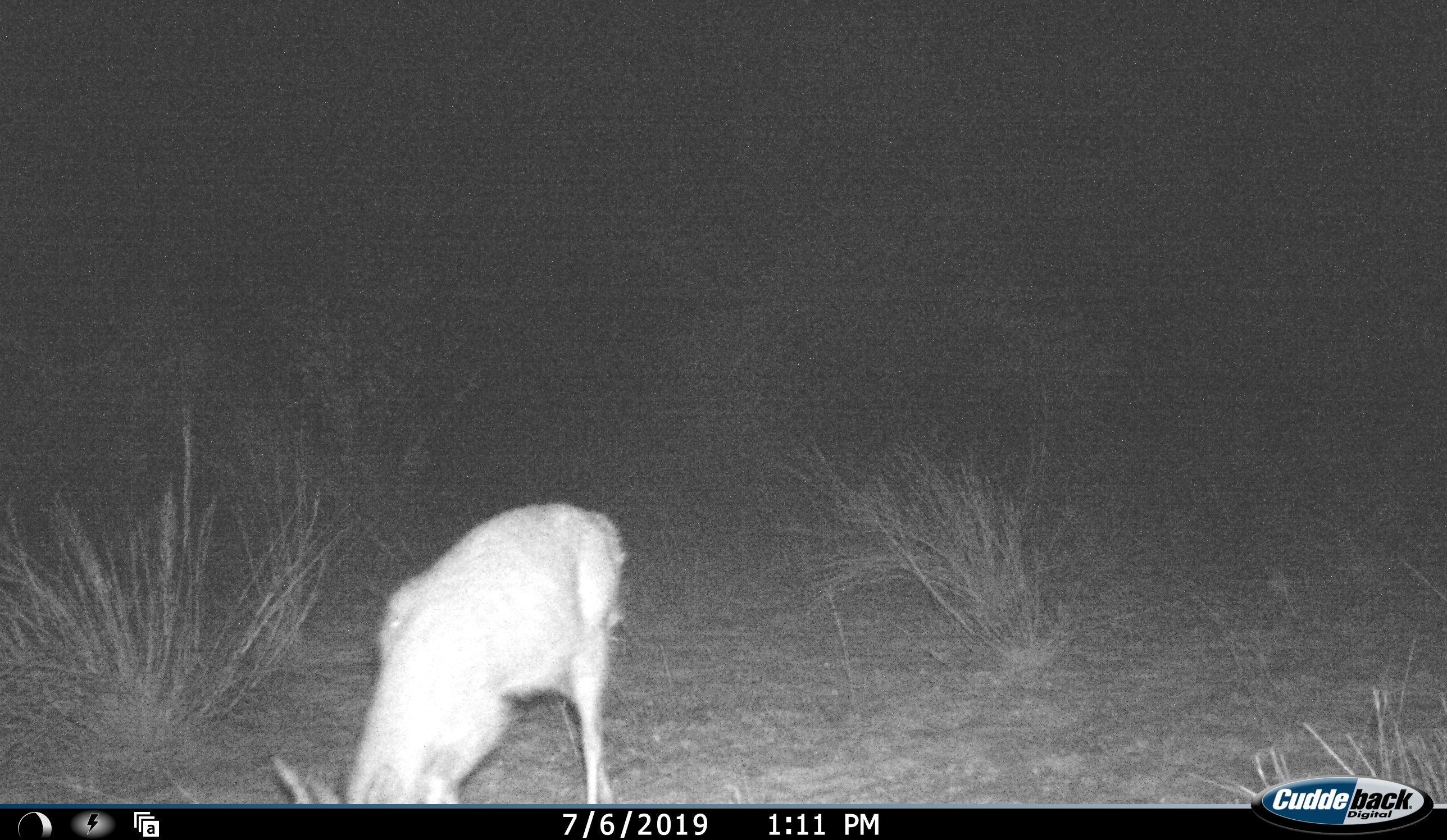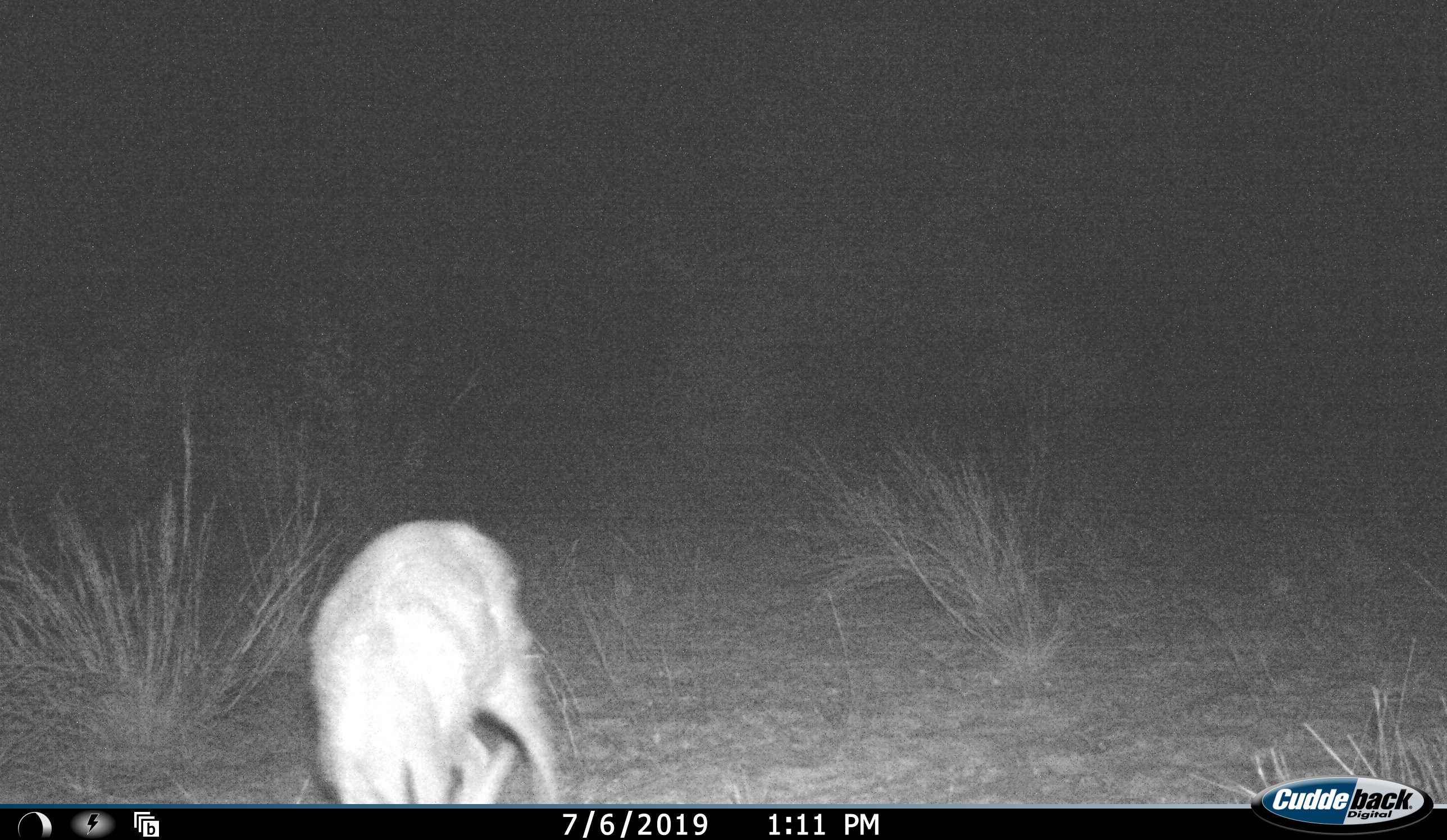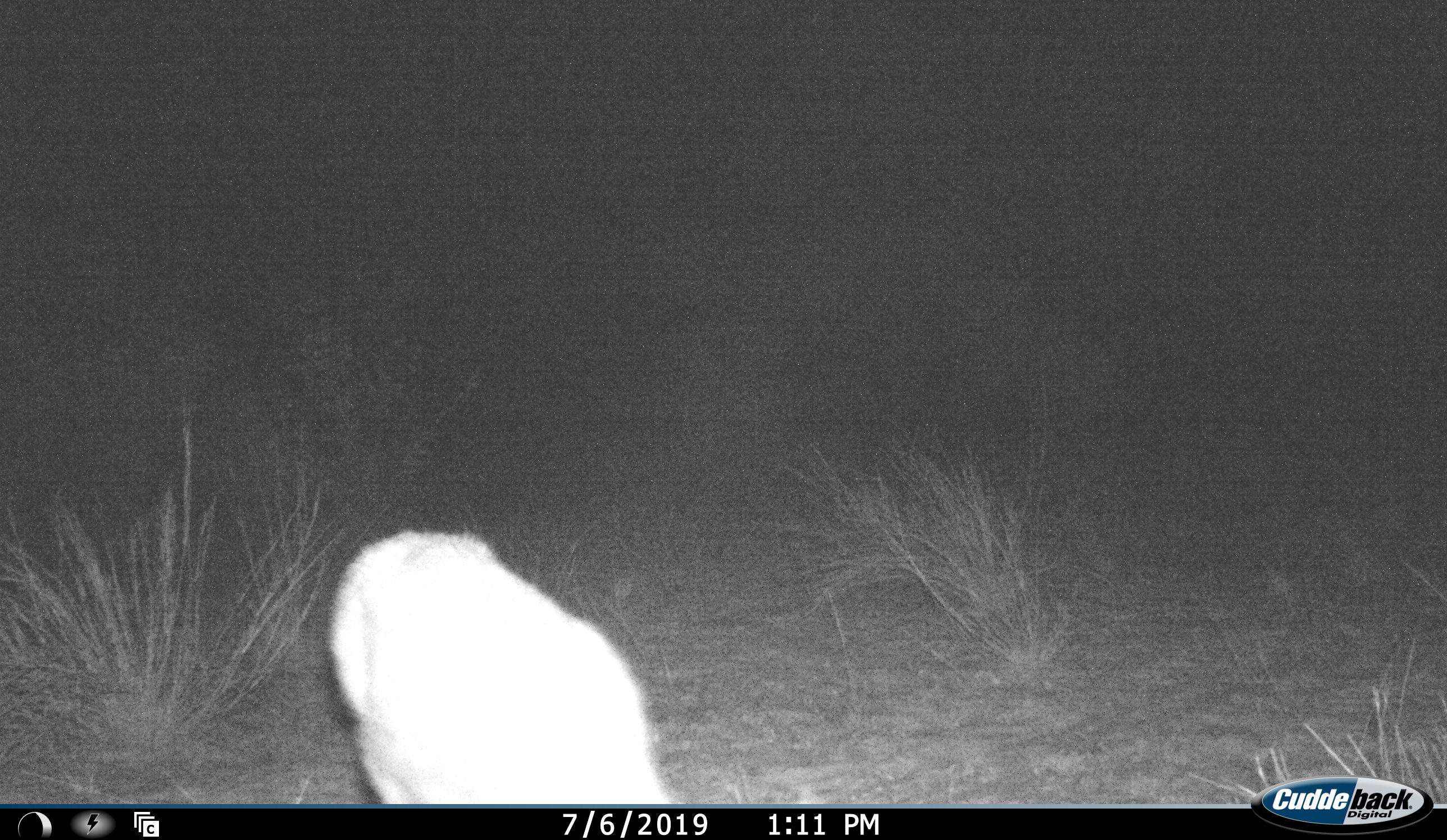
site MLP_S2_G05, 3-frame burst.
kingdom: Animalia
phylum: Chordata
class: Mammalia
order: Artiodactyla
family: Bovidae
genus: Sylvicapra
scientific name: Sylvicapra grimmia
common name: common duiker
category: duikercommongrey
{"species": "duikercommongrey (common duiker) (Sylvicapra grimmia)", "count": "1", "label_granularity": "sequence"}